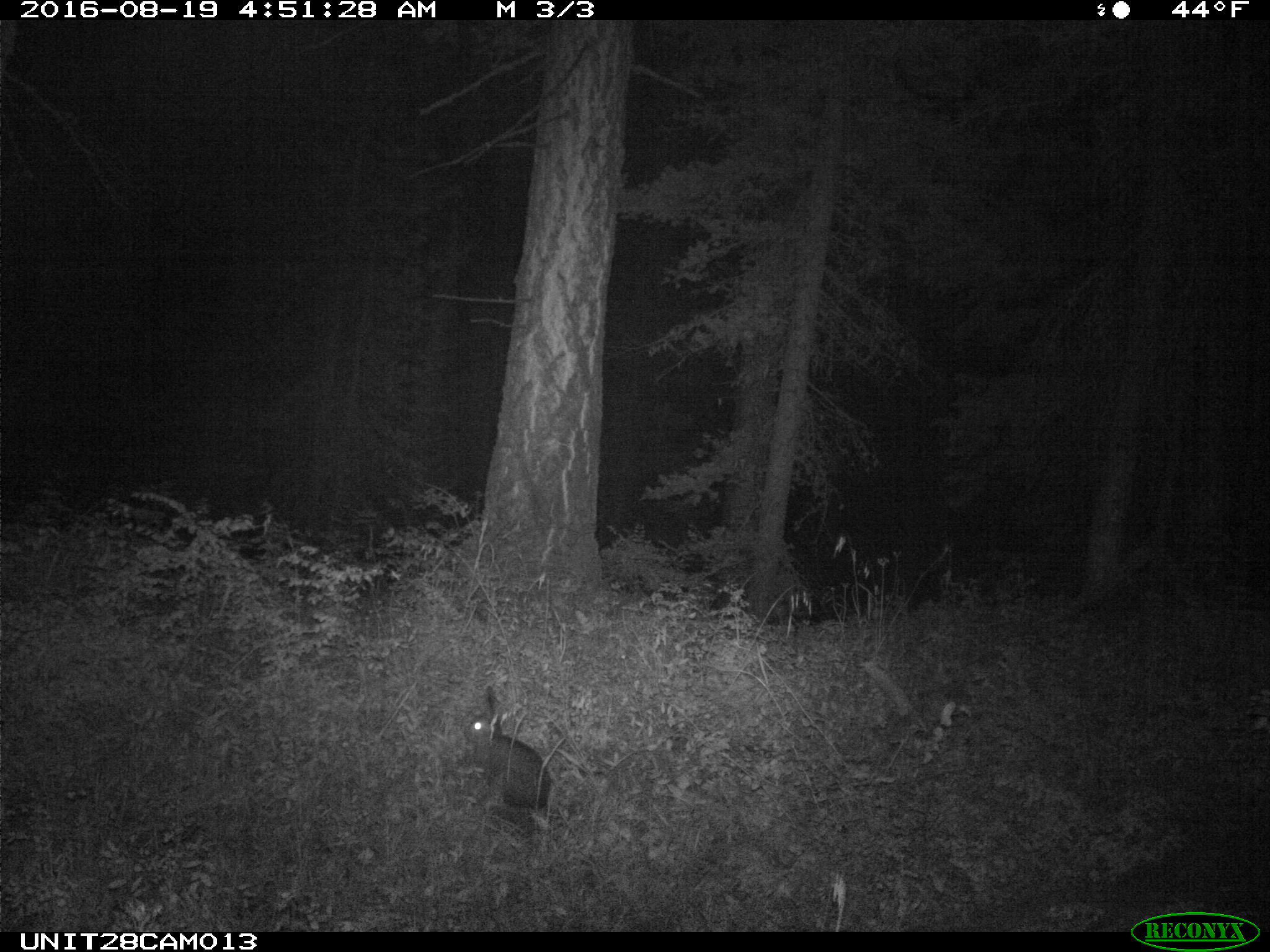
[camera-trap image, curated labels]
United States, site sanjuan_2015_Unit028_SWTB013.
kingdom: Animalia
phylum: Chordata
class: Mammalia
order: Lagomorpha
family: Leporidae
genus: Lepus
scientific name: Lepus americanus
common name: snowshoe hare